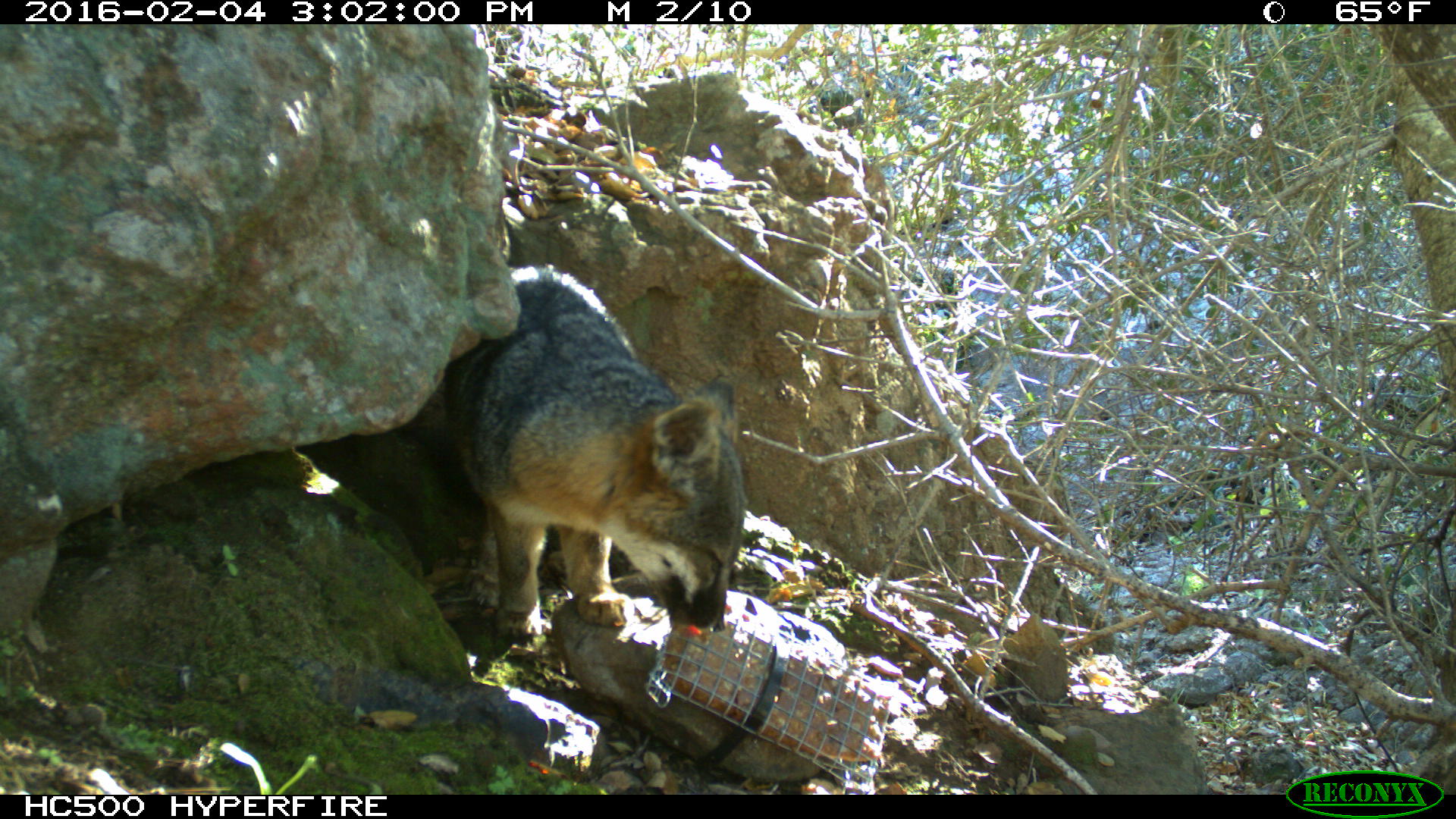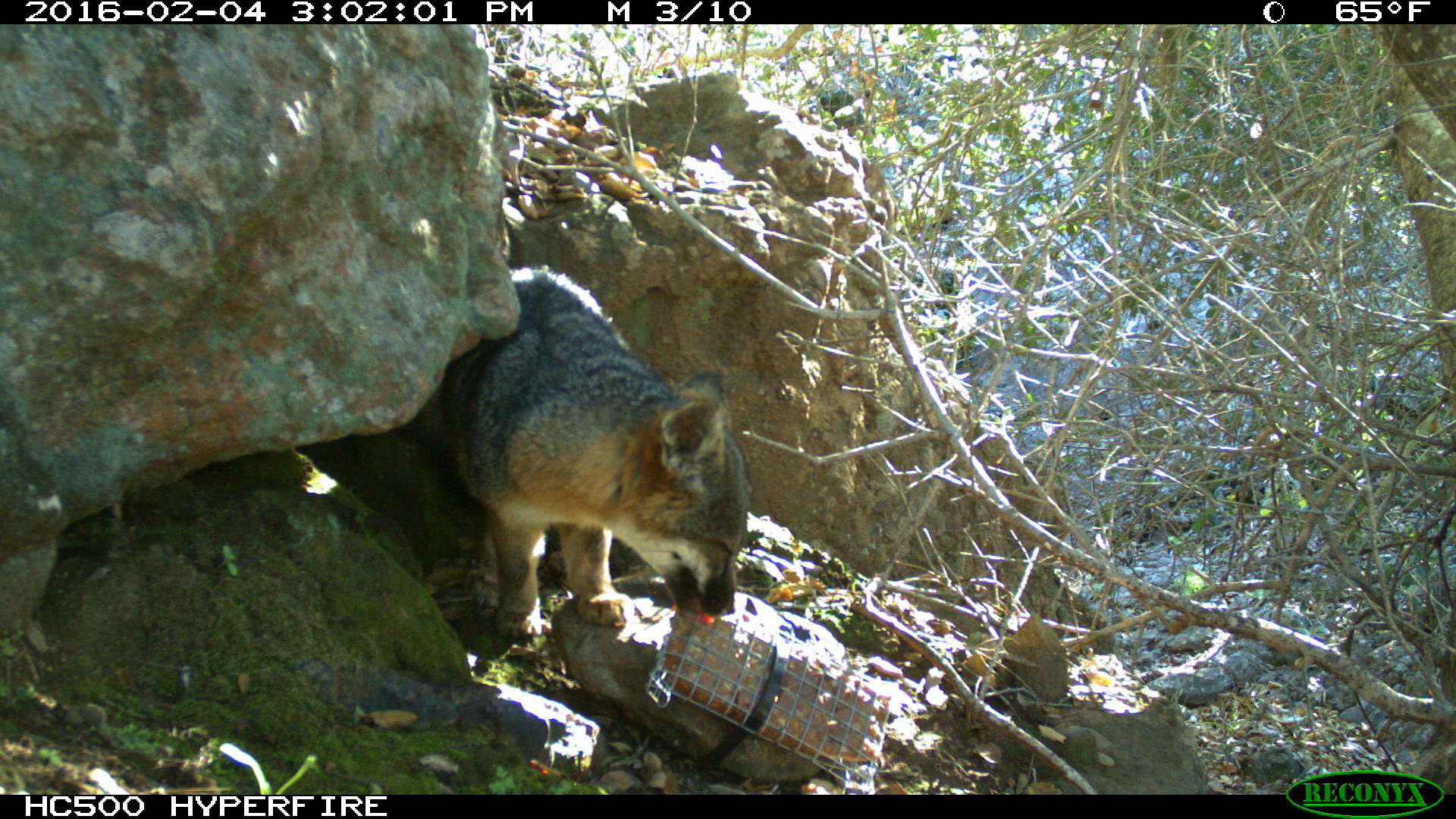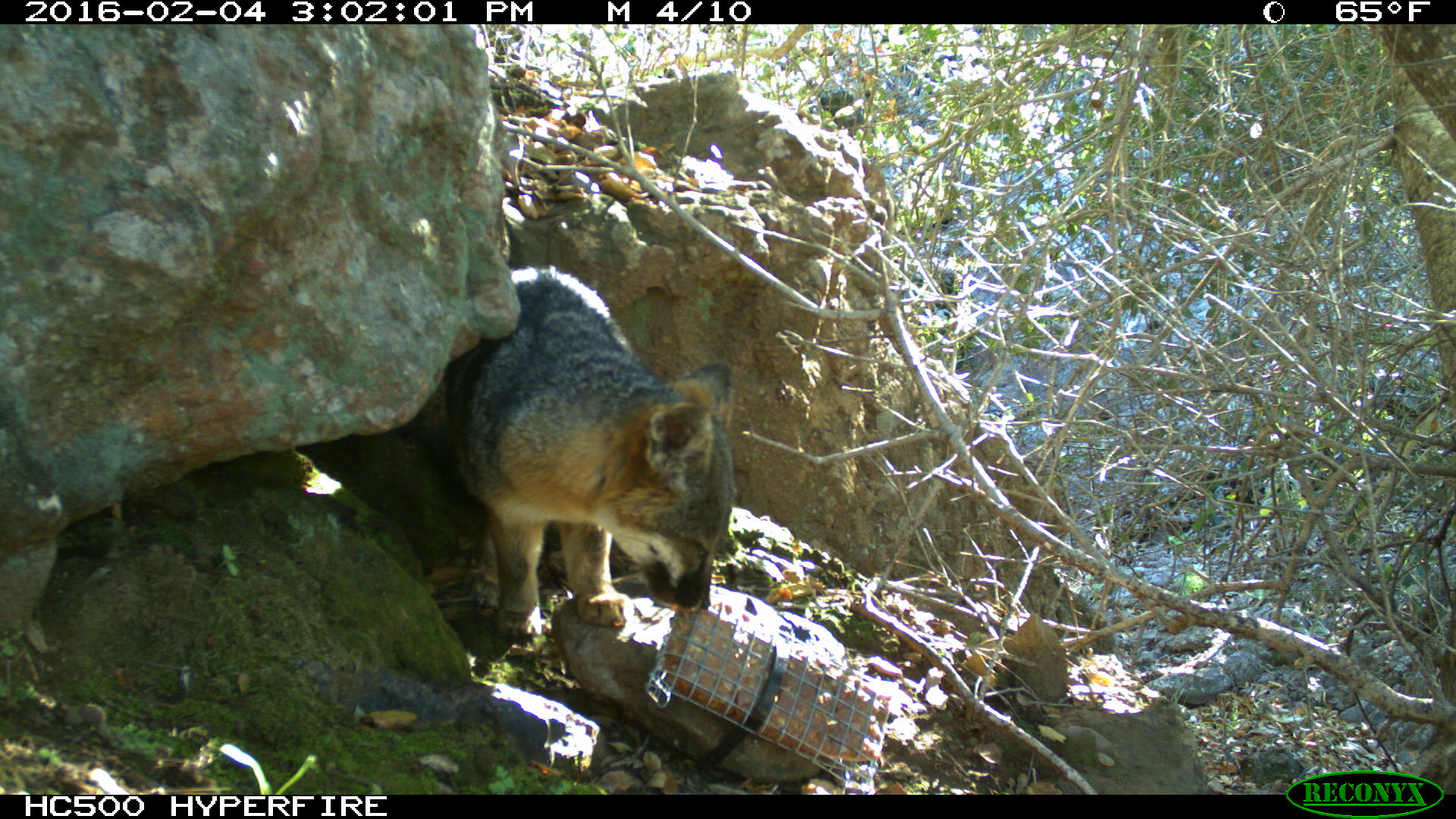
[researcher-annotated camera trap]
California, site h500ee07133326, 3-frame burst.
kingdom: Animalia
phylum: Chordata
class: Mammalia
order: Carnivora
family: Canidae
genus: Urocyon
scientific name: Urocyon littoralis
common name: island fox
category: fox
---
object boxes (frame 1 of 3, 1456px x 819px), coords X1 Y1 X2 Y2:
fox: 438 266 745 648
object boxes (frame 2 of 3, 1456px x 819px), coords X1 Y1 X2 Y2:
fox: 439 264 750 637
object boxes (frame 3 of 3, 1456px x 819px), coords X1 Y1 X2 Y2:
fox: 406 262 737 642